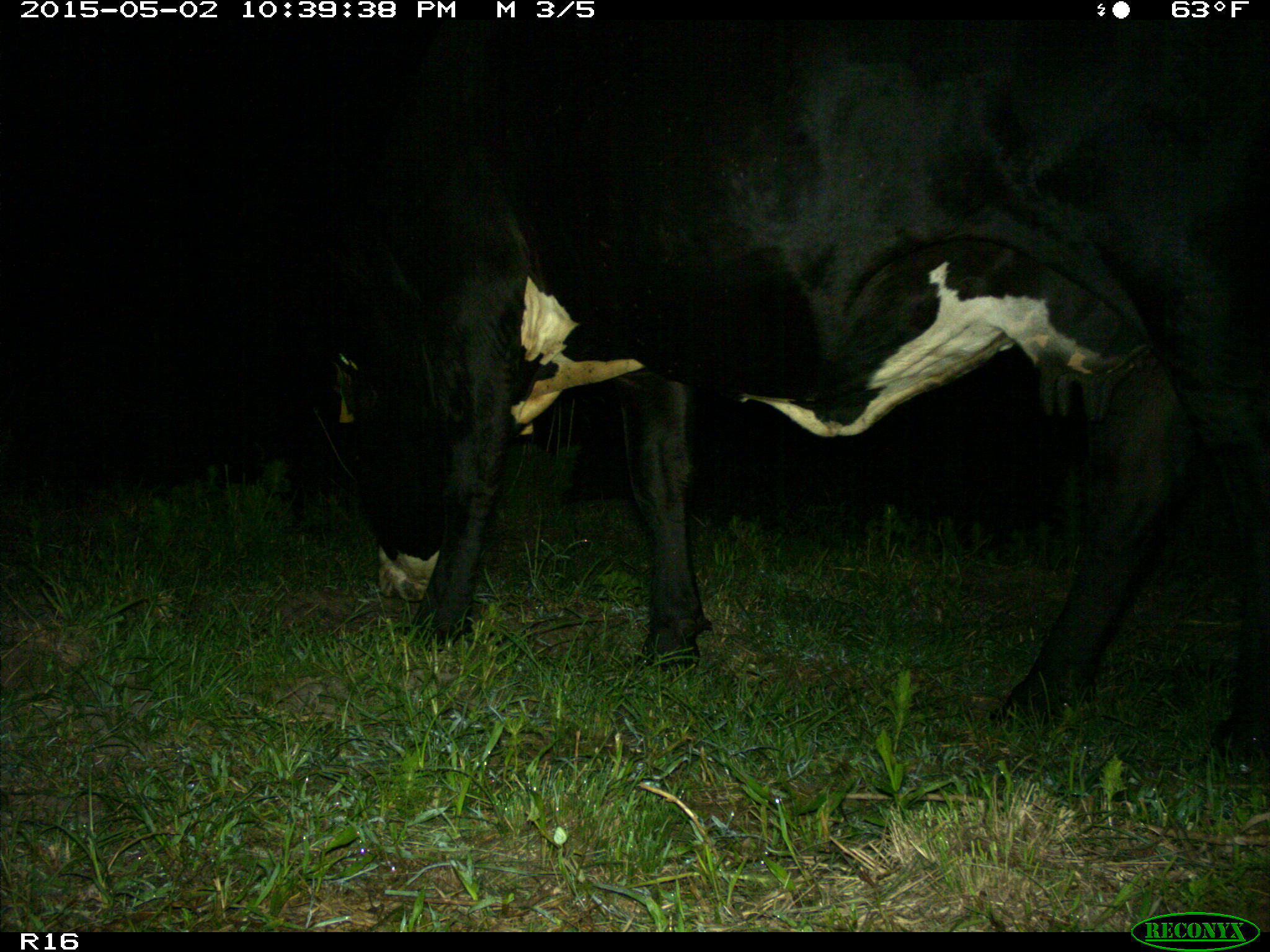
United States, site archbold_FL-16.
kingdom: Animalia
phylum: Chordata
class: Mammalia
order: Artiodactyla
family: Bovidae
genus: Bos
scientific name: Bos taurus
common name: domestic cow